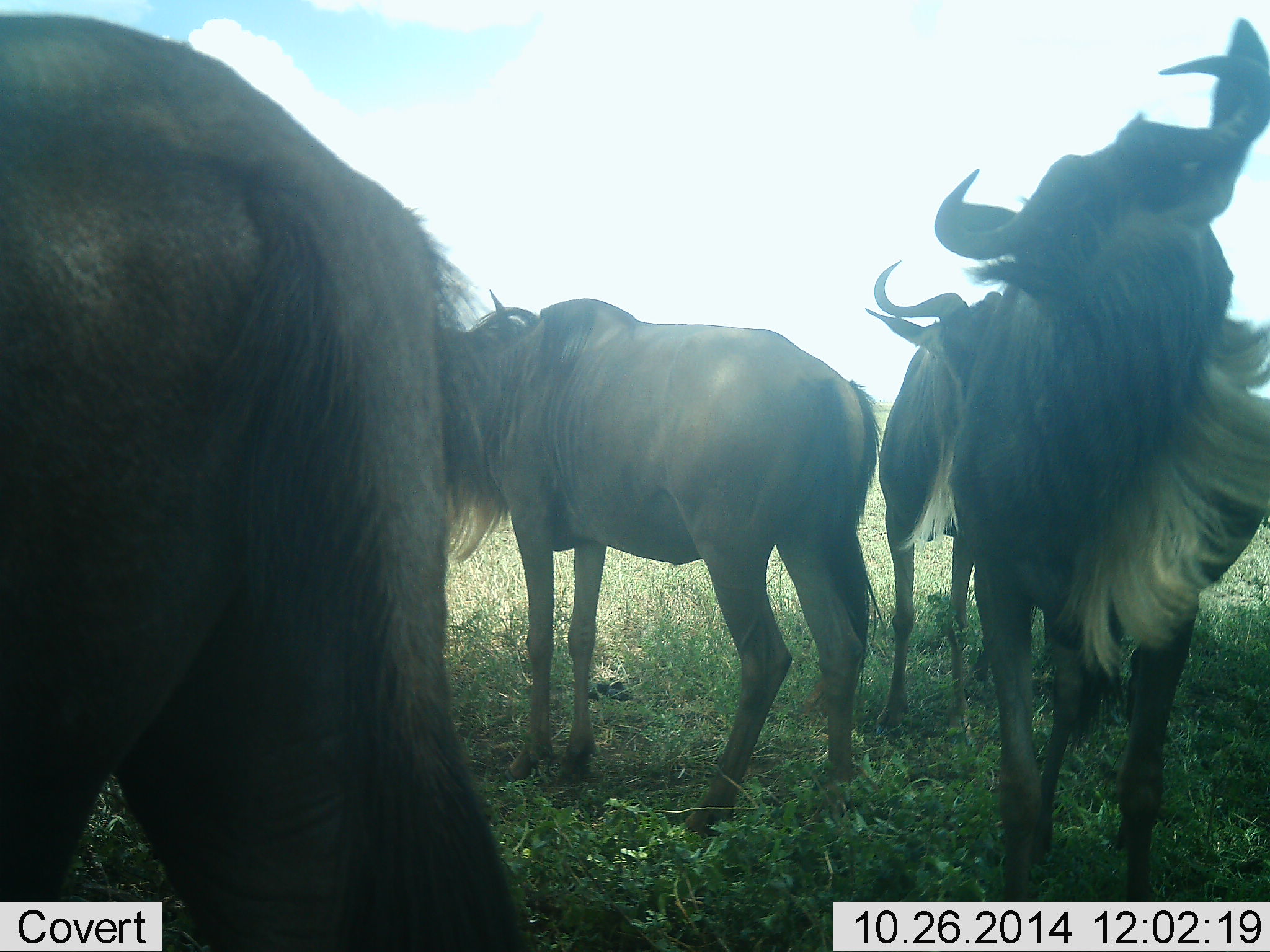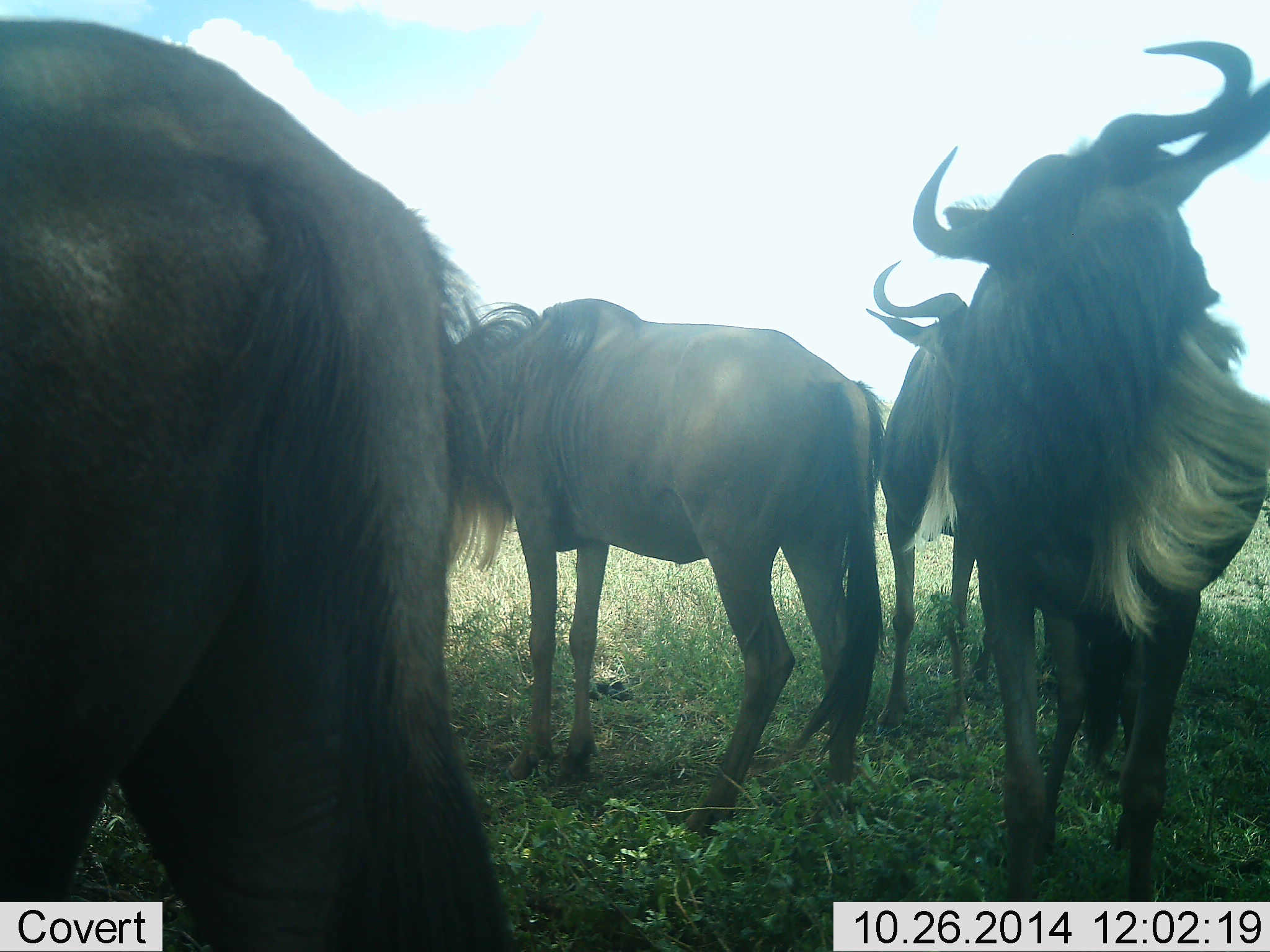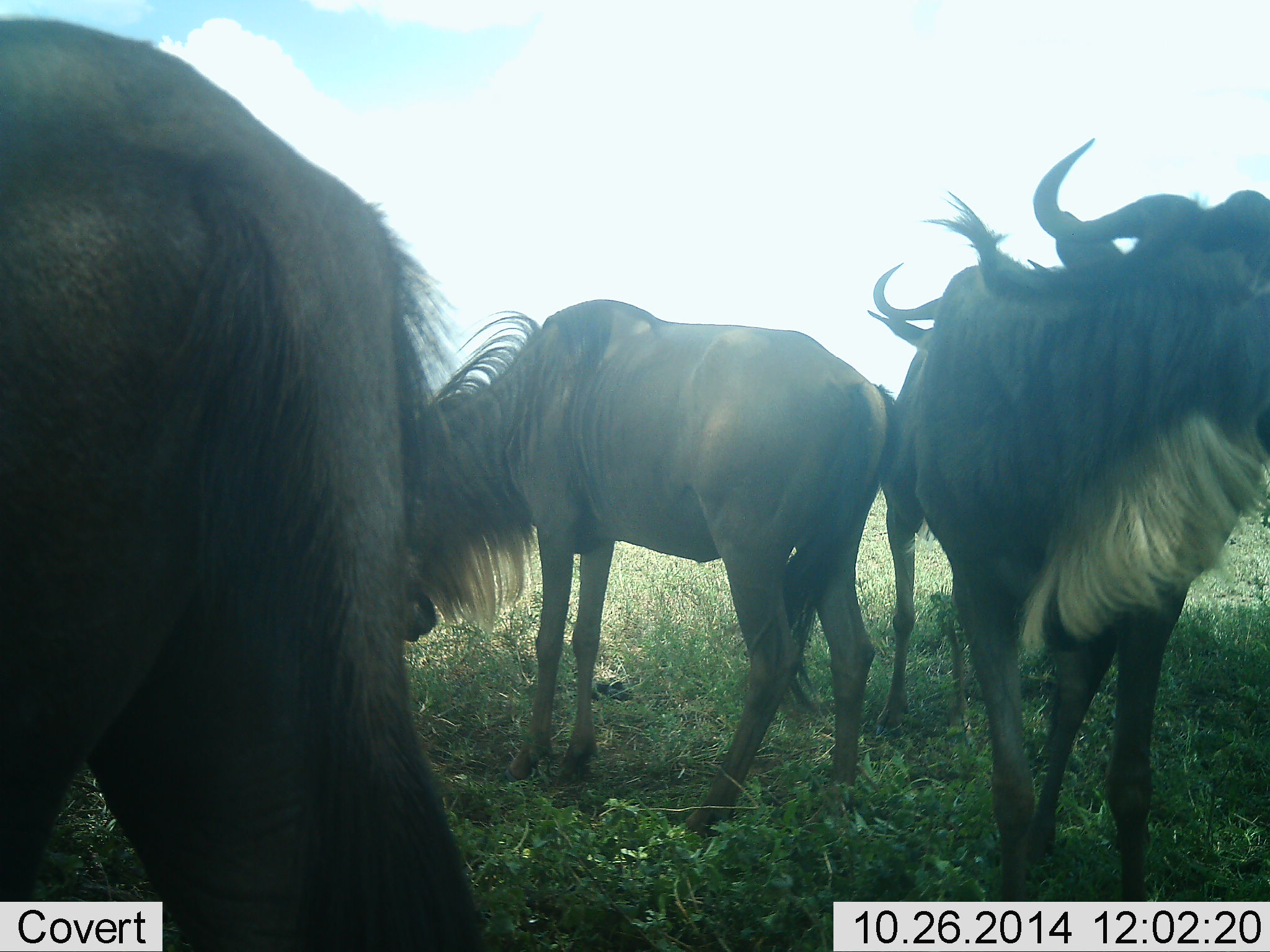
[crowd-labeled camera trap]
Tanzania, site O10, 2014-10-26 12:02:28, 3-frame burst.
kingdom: Animalia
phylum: Chordata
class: Mammalia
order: Artiodactyla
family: Bovidae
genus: Connochaetes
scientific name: Connochaetes taurinus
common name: blue wildebeest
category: wildebeest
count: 4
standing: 90%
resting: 10%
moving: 0%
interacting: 20%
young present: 10%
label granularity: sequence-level